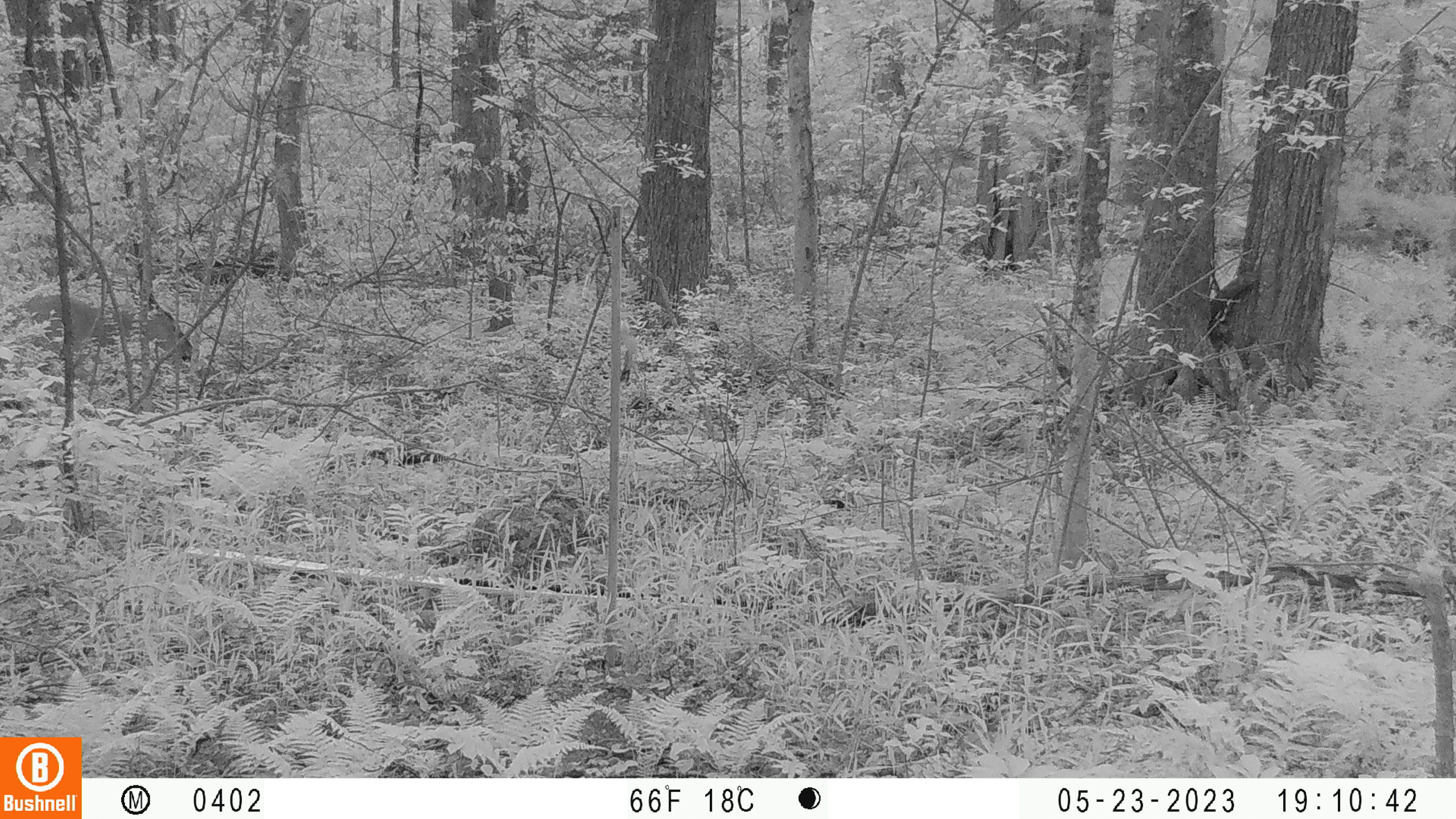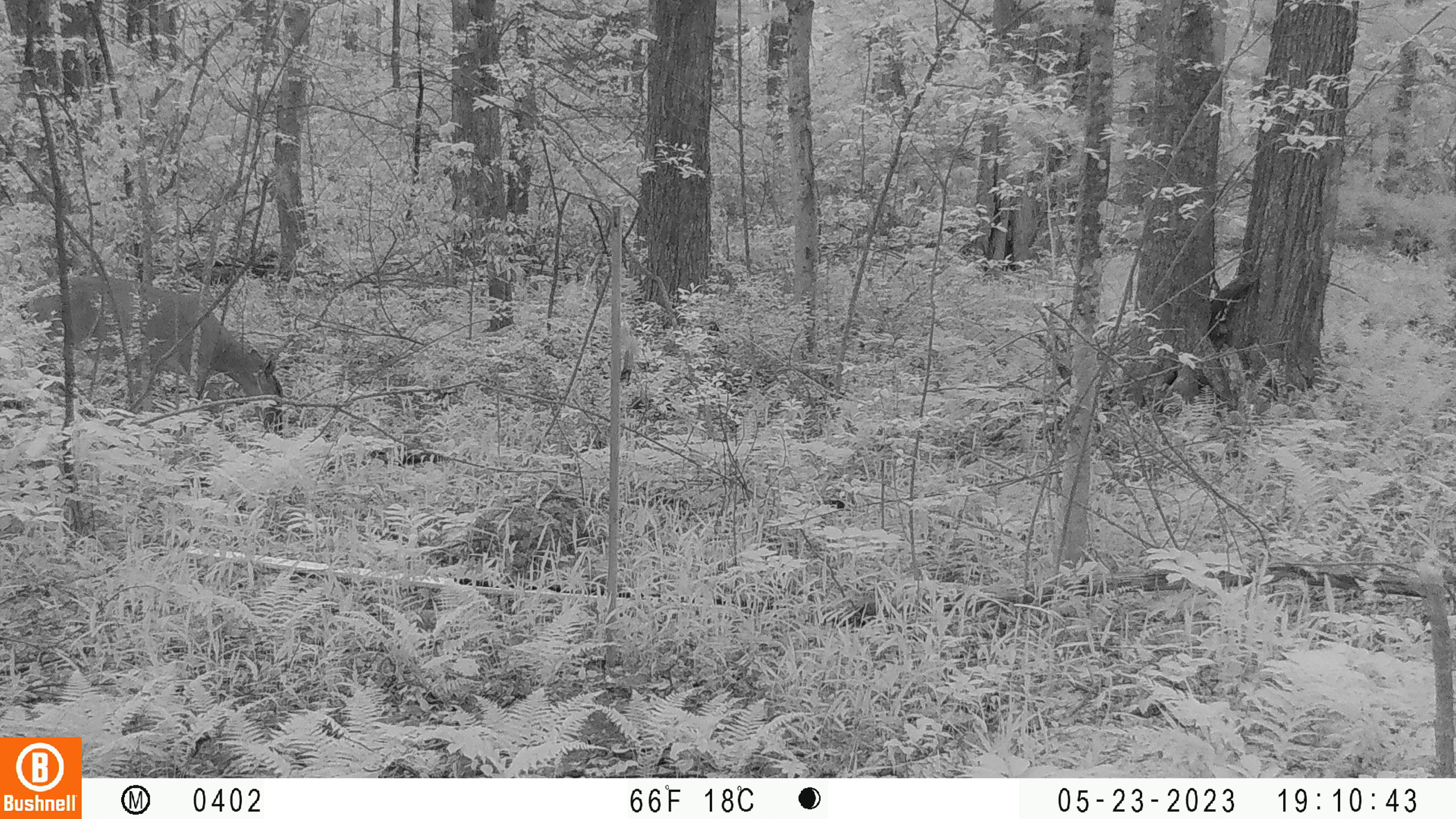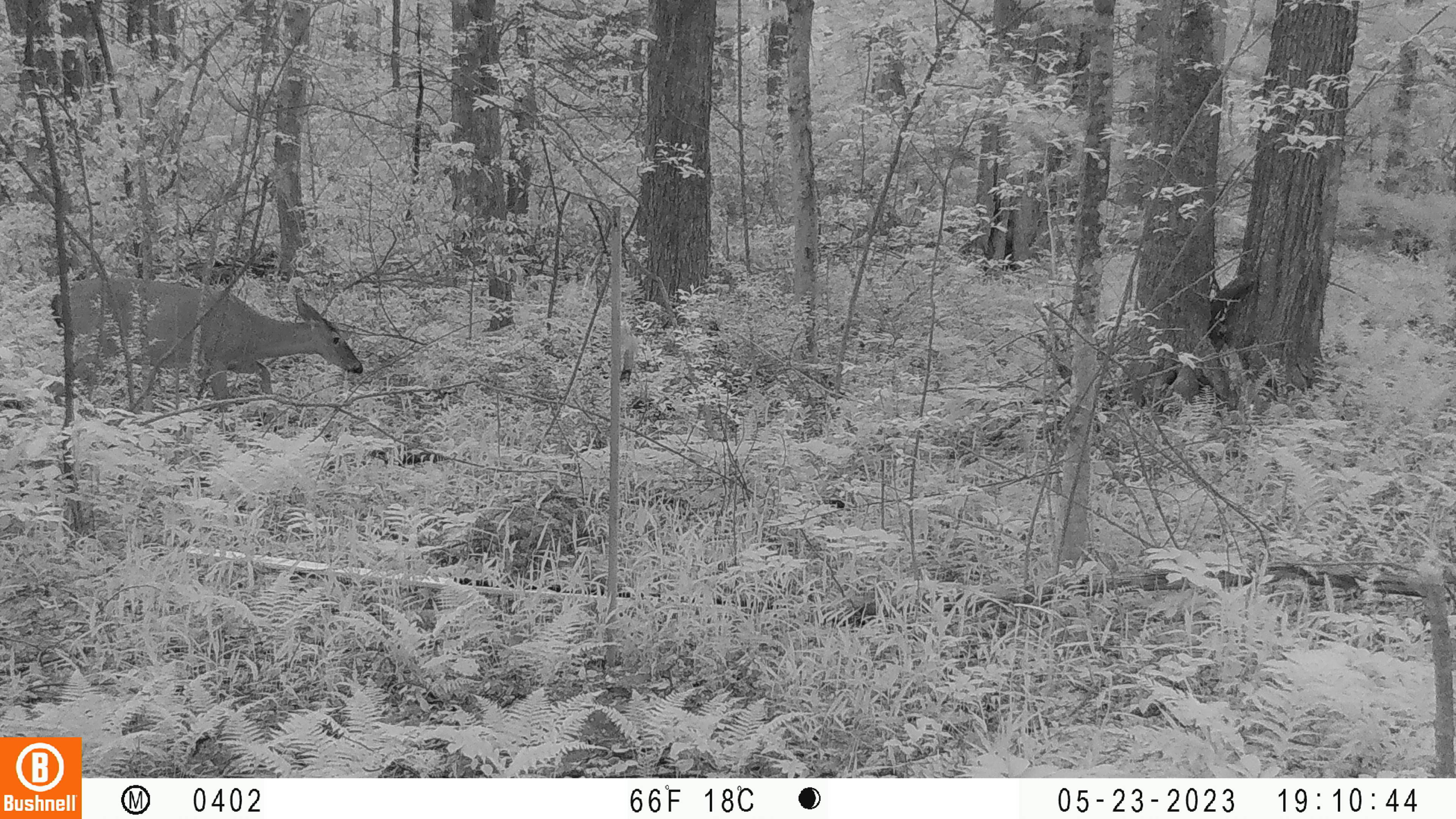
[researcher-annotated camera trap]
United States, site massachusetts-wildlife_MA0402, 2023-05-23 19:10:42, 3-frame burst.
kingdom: Animalia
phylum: Chordata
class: Mammalia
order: Artiodactyla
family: Cervidae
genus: Odocoileus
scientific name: Odocoileus virginianus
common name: white-tailed deer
White-tailed deer (Odocoileus virginianus).